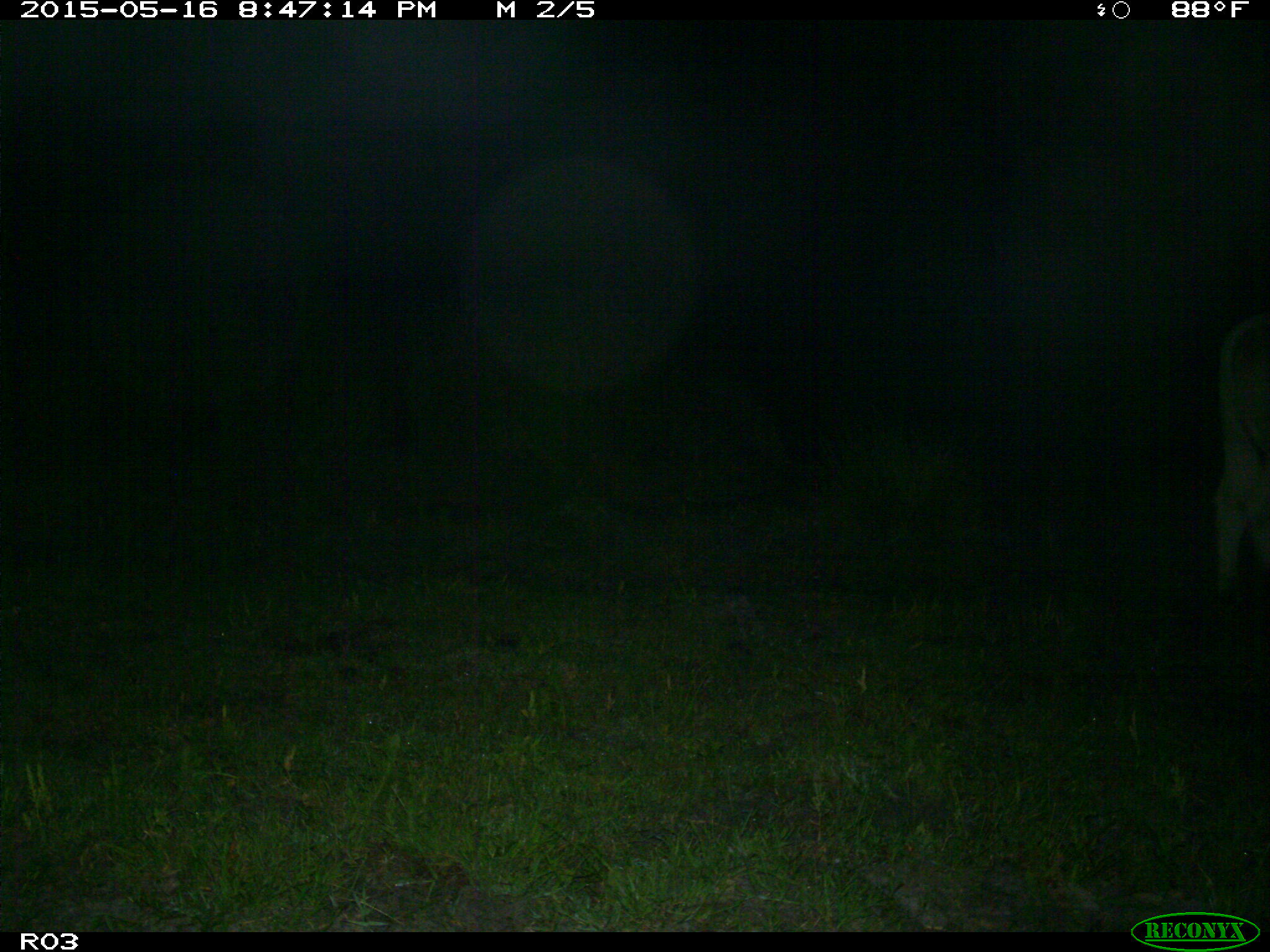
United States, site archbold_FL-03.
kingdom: Animalia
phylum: Chordata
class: Mammalia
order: Artiodactyla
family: Bovidae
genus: Bos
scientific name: Bos taurus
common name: domestic cow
Bos taurus (domestic cow).